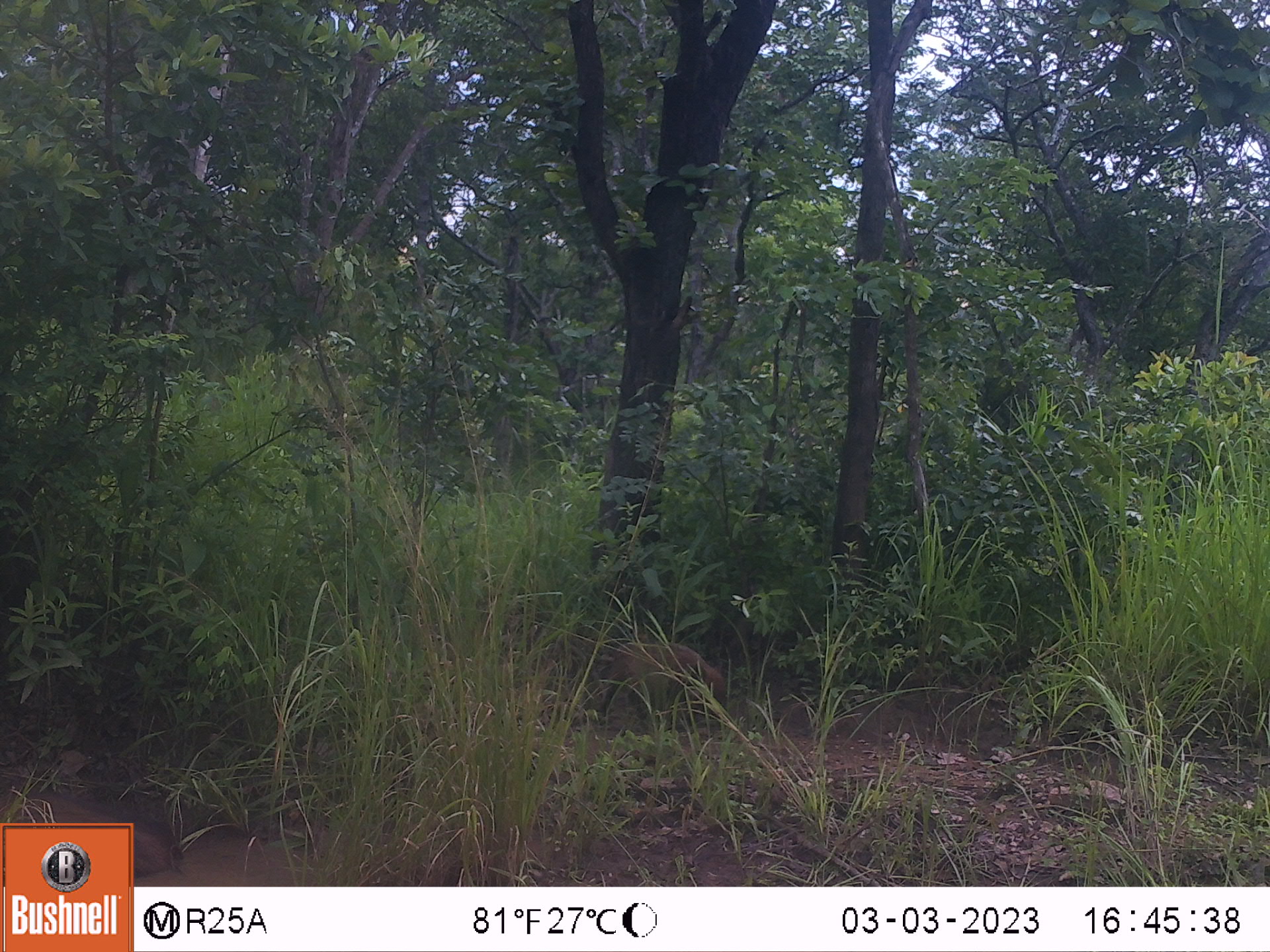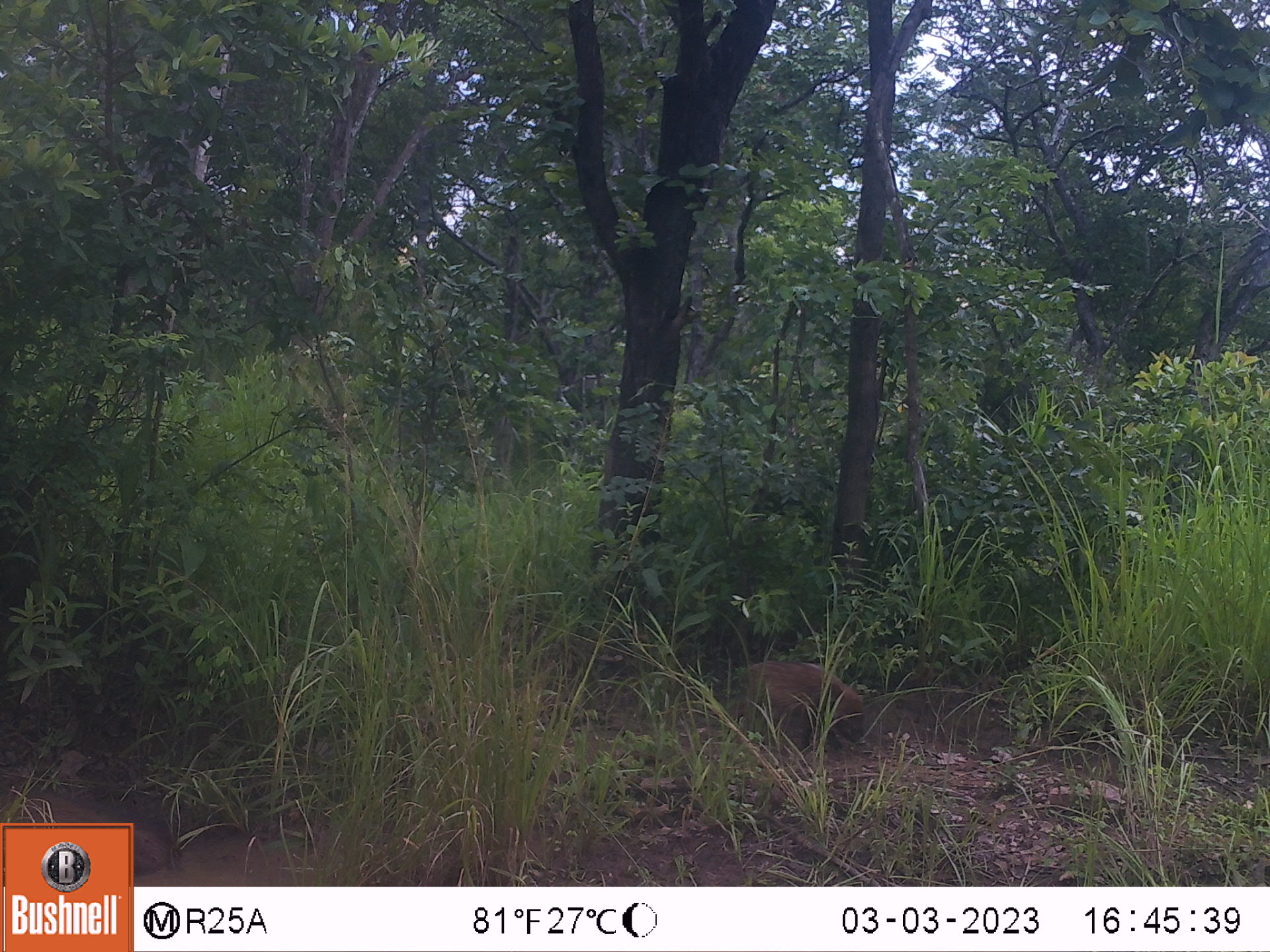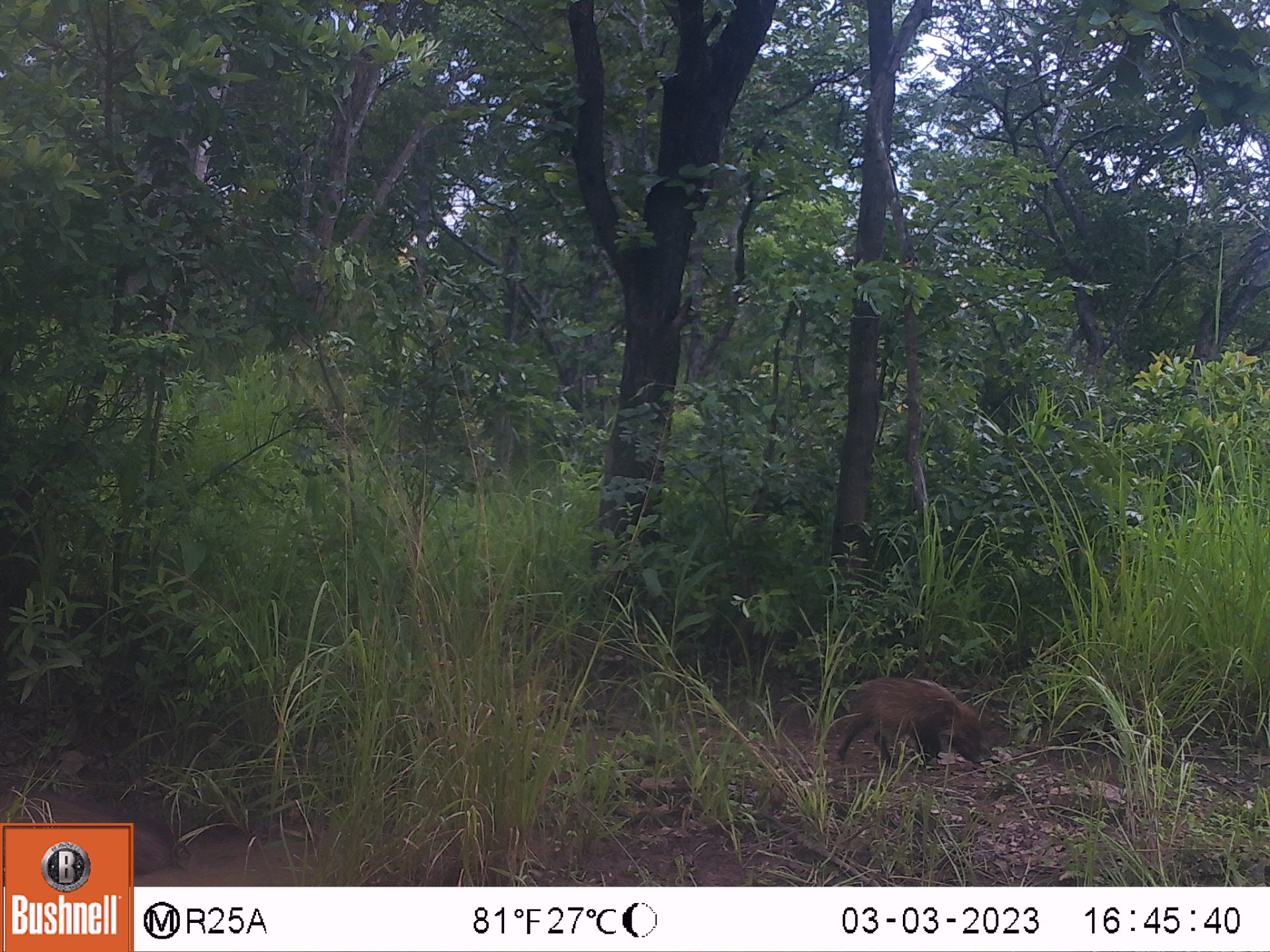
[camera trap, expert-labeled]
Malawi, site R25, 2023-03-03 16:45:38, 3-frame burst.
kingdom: Animalia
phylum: Chordata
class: Mammalia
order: Artiodactyla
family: Suidae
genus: Potamochoerus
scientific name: Potamochoerus larvatus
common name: bushpig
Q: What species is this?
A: Bushpig (Potamochoerus larvatus).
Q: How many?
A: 1.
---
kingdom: Animalia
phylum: Chordata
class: Mammalia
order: Artiodactyla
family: Suidae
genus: Phacochoerus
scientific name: Phacochoerus africanus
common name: common warthog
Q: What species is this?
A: Common warthog (Phacochoerus africanus).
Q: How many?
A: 1.